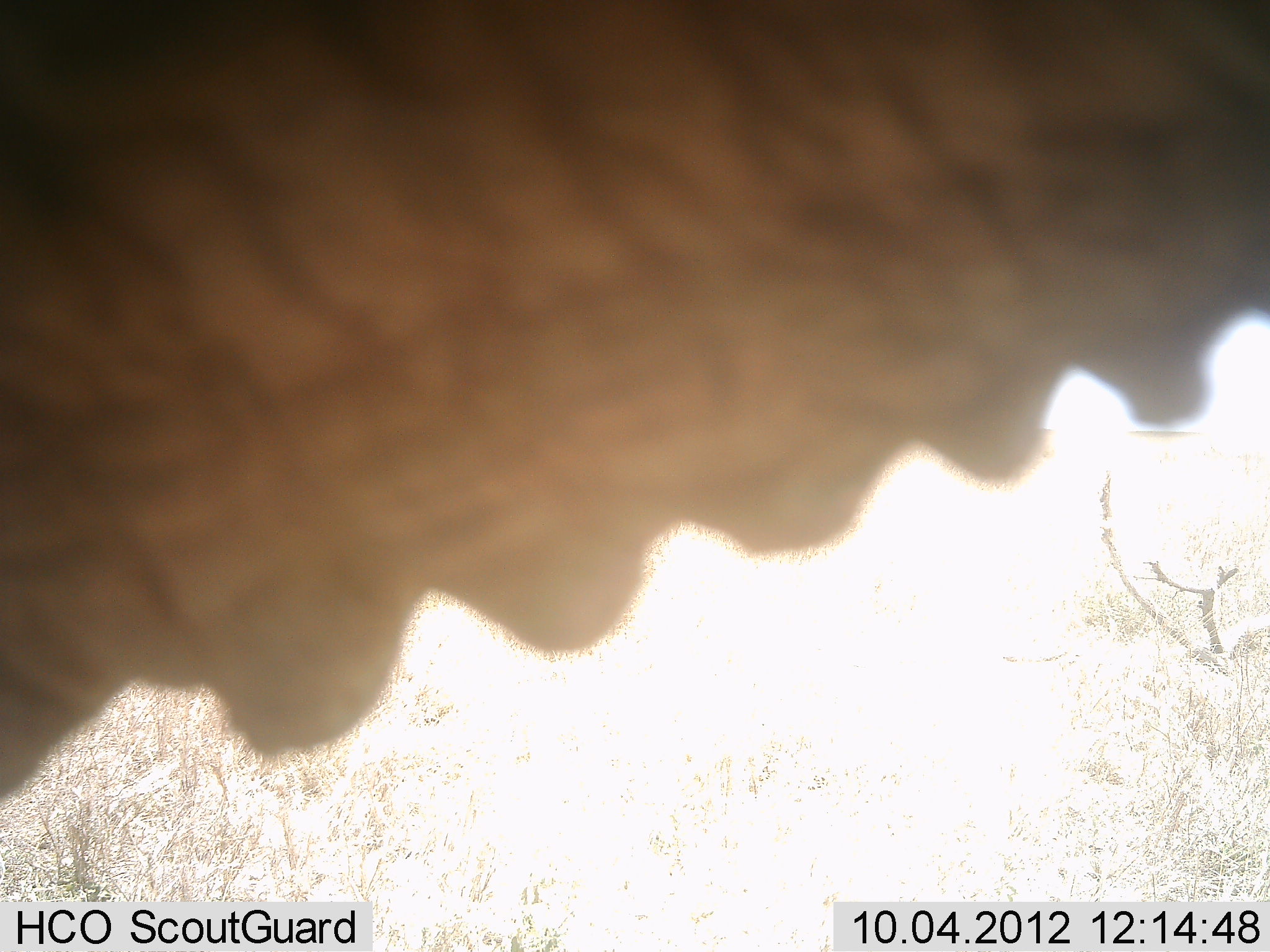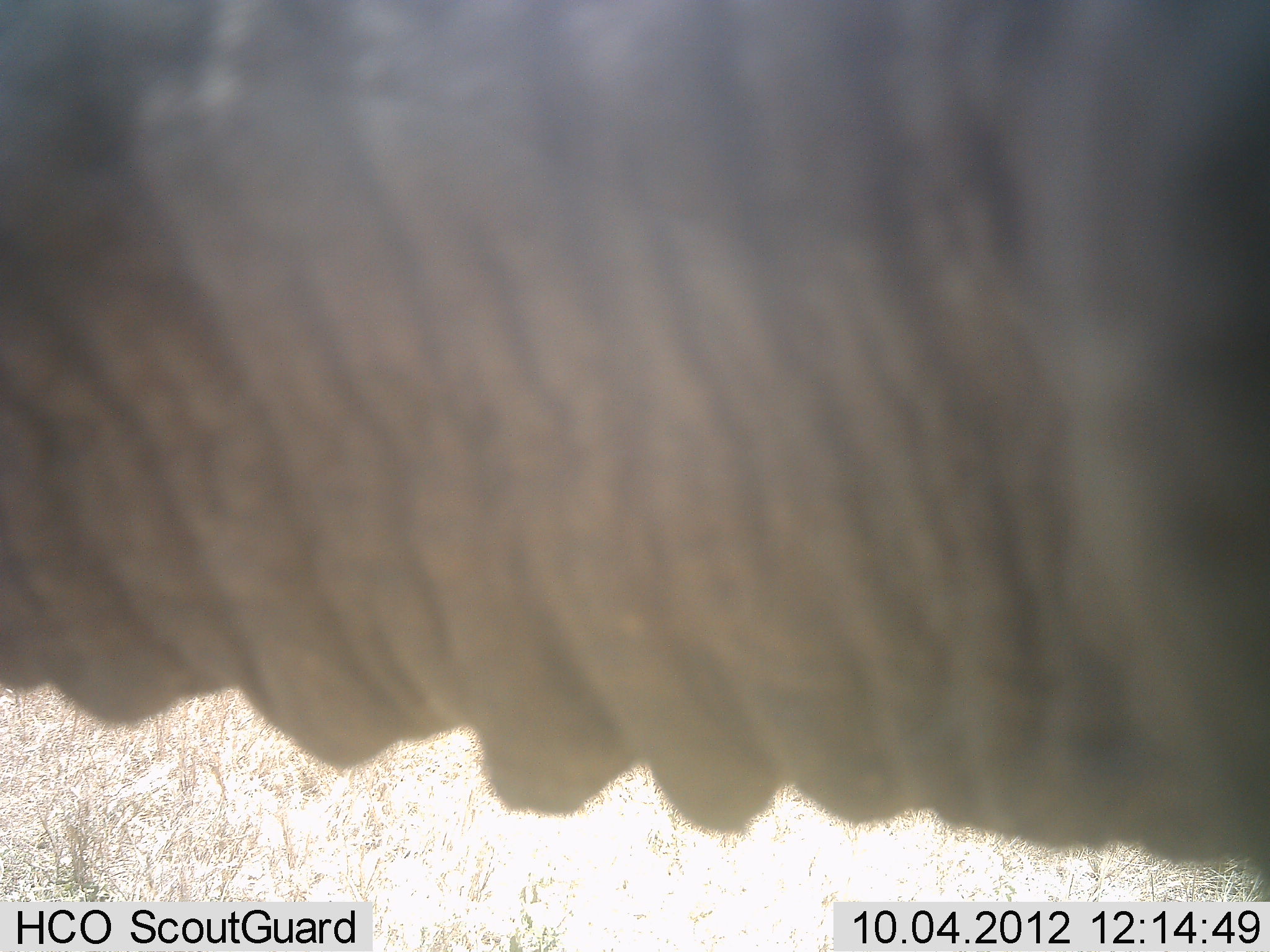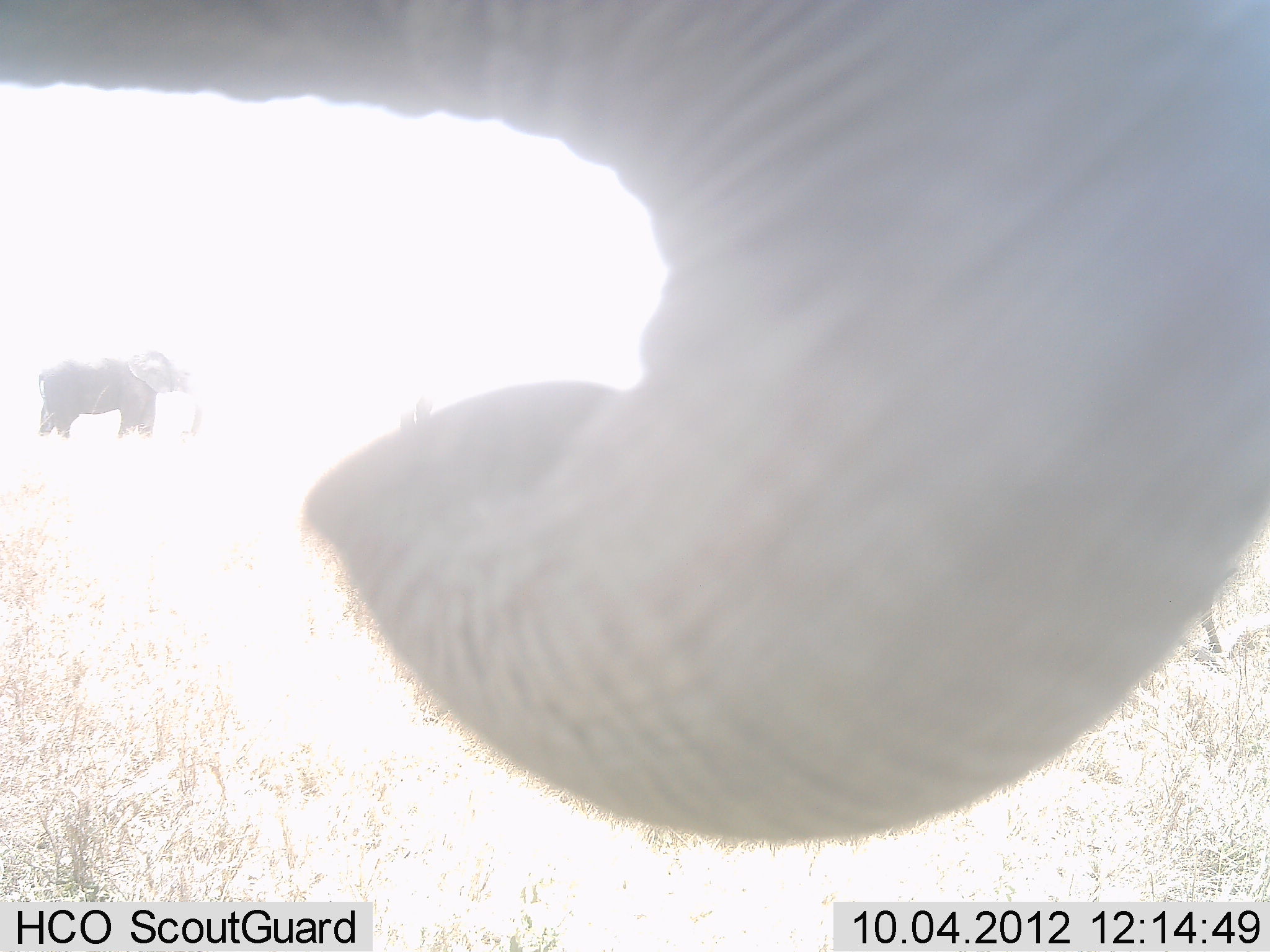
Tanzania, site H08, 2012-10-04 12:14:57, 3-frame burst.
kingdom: Animalia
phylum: Chordata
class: Mammalia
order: Proboscidea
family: Elephantidae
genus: Loxodonta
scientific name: Loxodonta africana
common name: african bush elephant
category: elephant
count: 2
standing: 100%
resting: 0%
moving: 0%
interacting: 0%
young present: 0%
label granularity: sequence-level